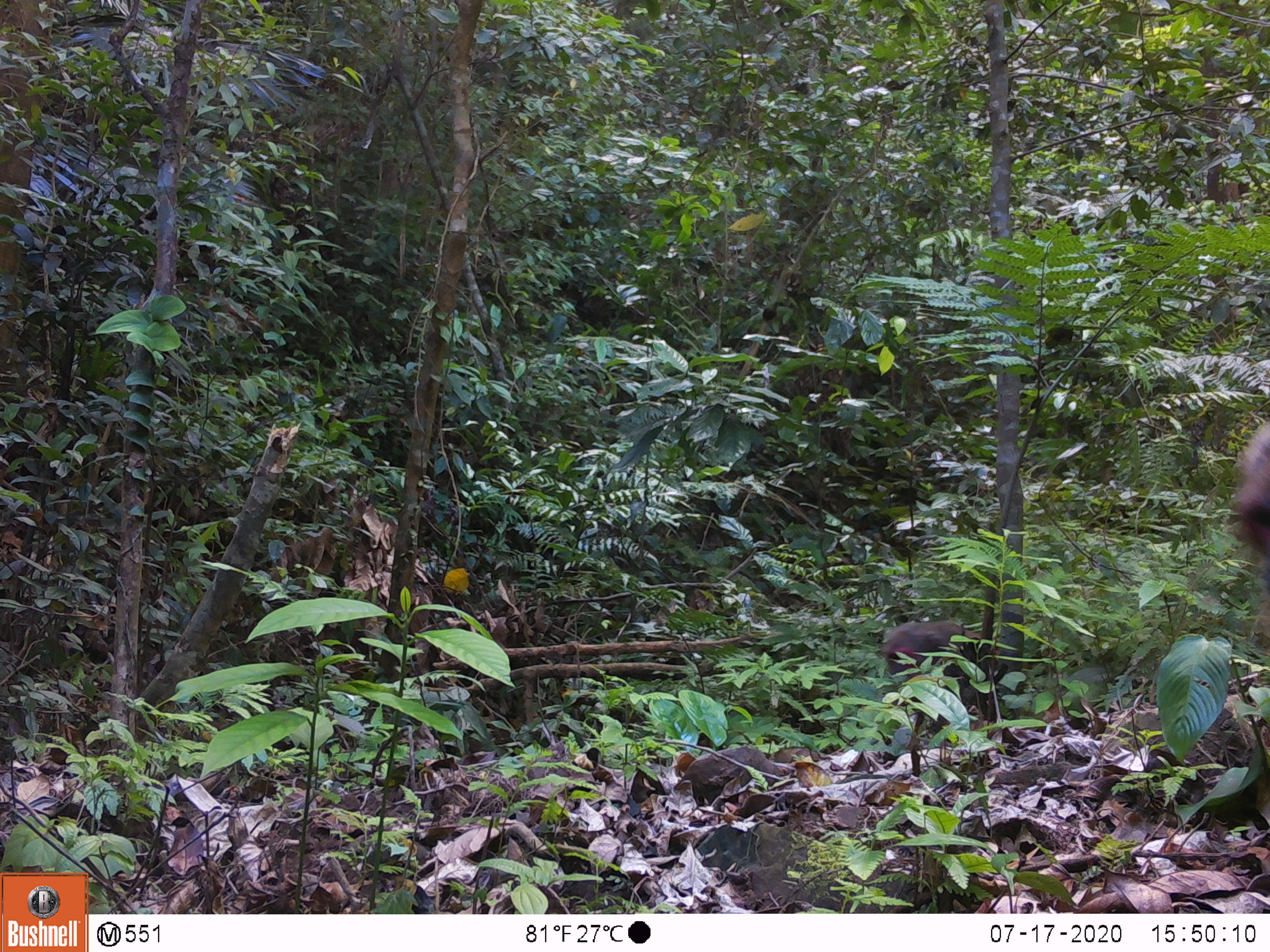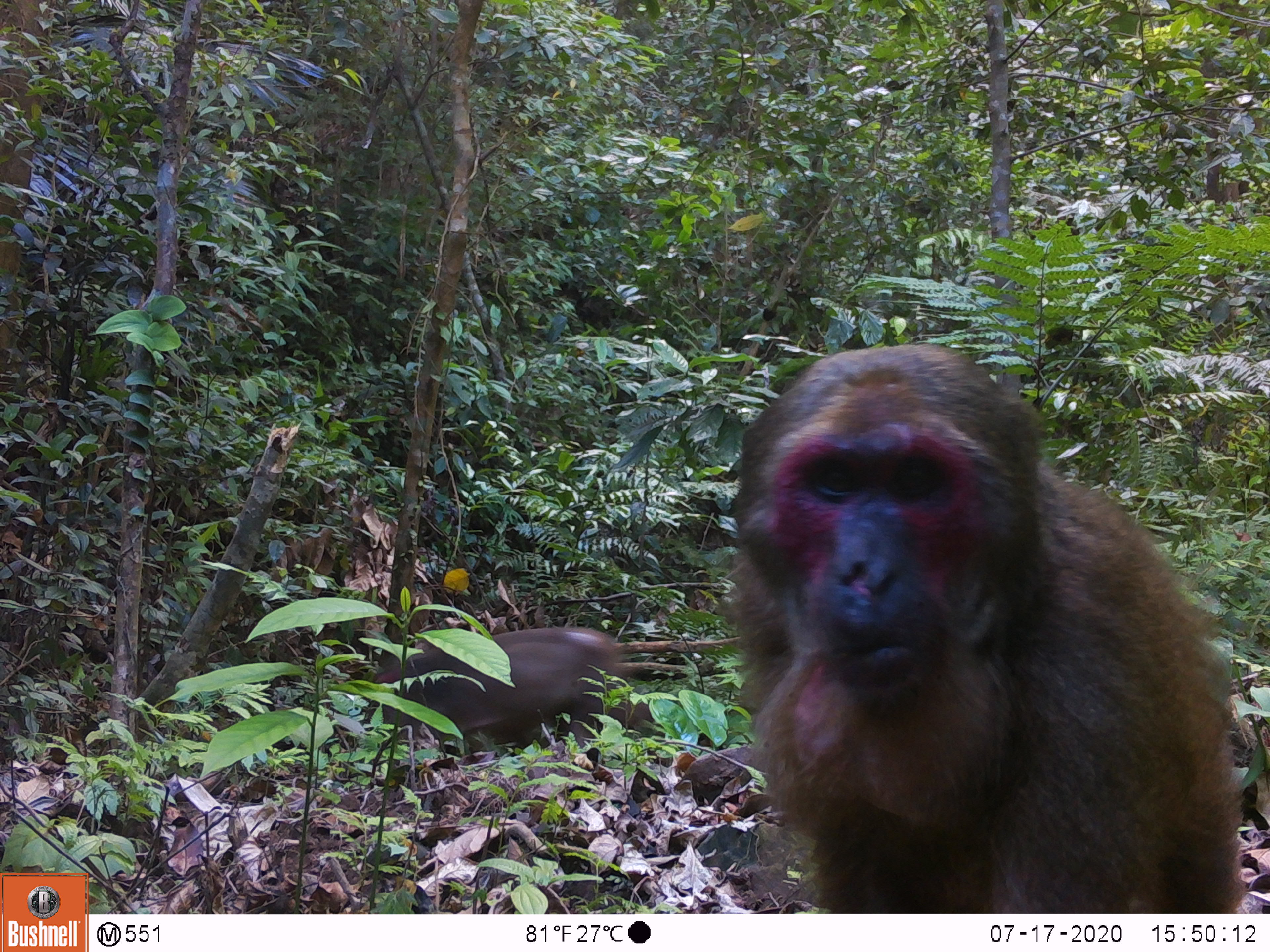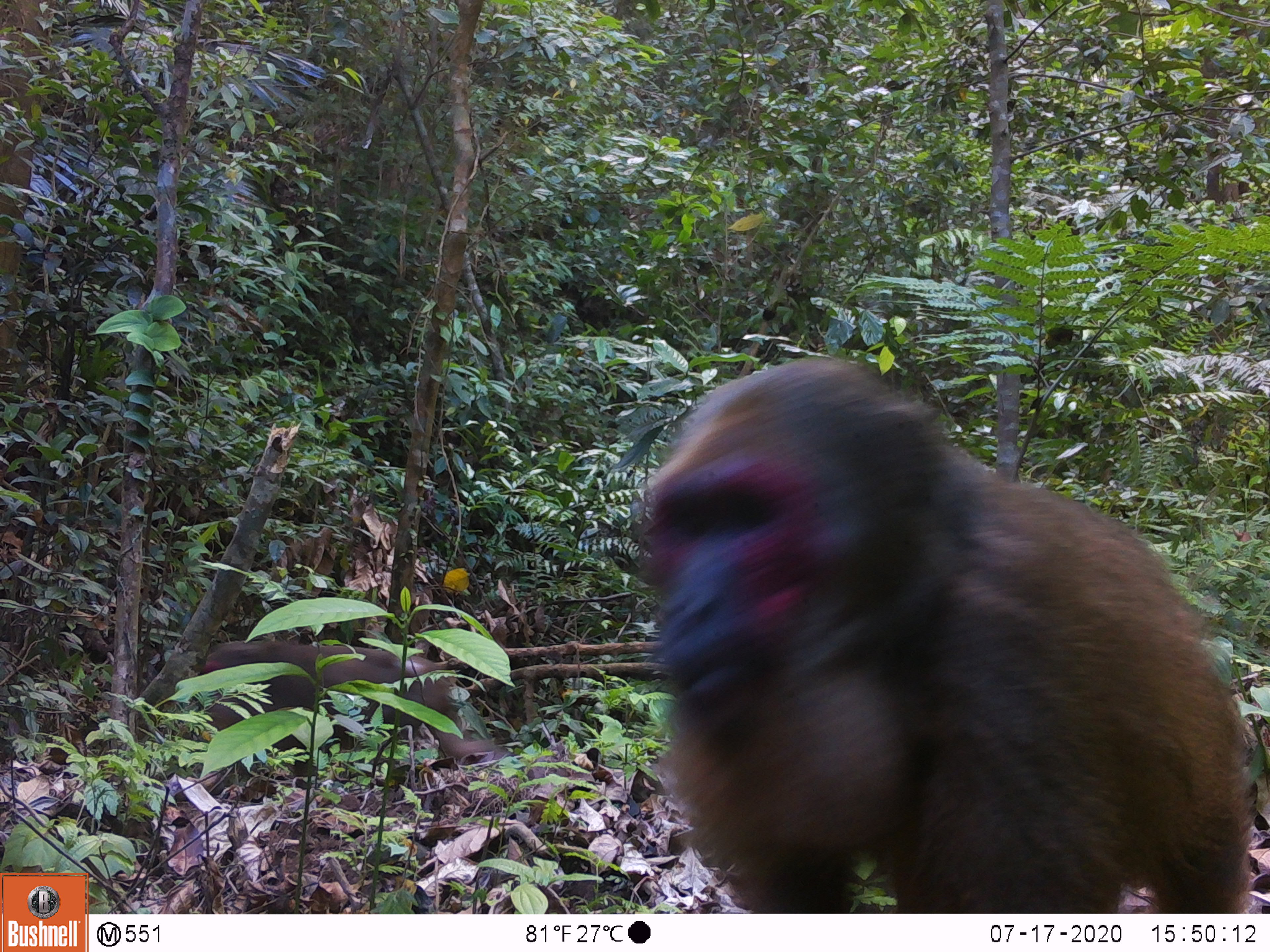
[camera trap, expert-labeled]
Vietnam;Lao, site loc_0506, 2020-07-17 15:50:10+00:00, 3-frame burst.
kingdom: Animalia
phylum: Chordata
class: Mammalia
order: Primates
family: Cercopithecidae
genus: Macaca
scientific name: Macaca arctoides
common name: stump-tailed macaque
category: stump tailed macaque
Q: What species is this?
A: Stump tailed macaque (stump-tailed macaque) (Macaca arctoides).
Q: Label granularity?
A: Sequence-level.